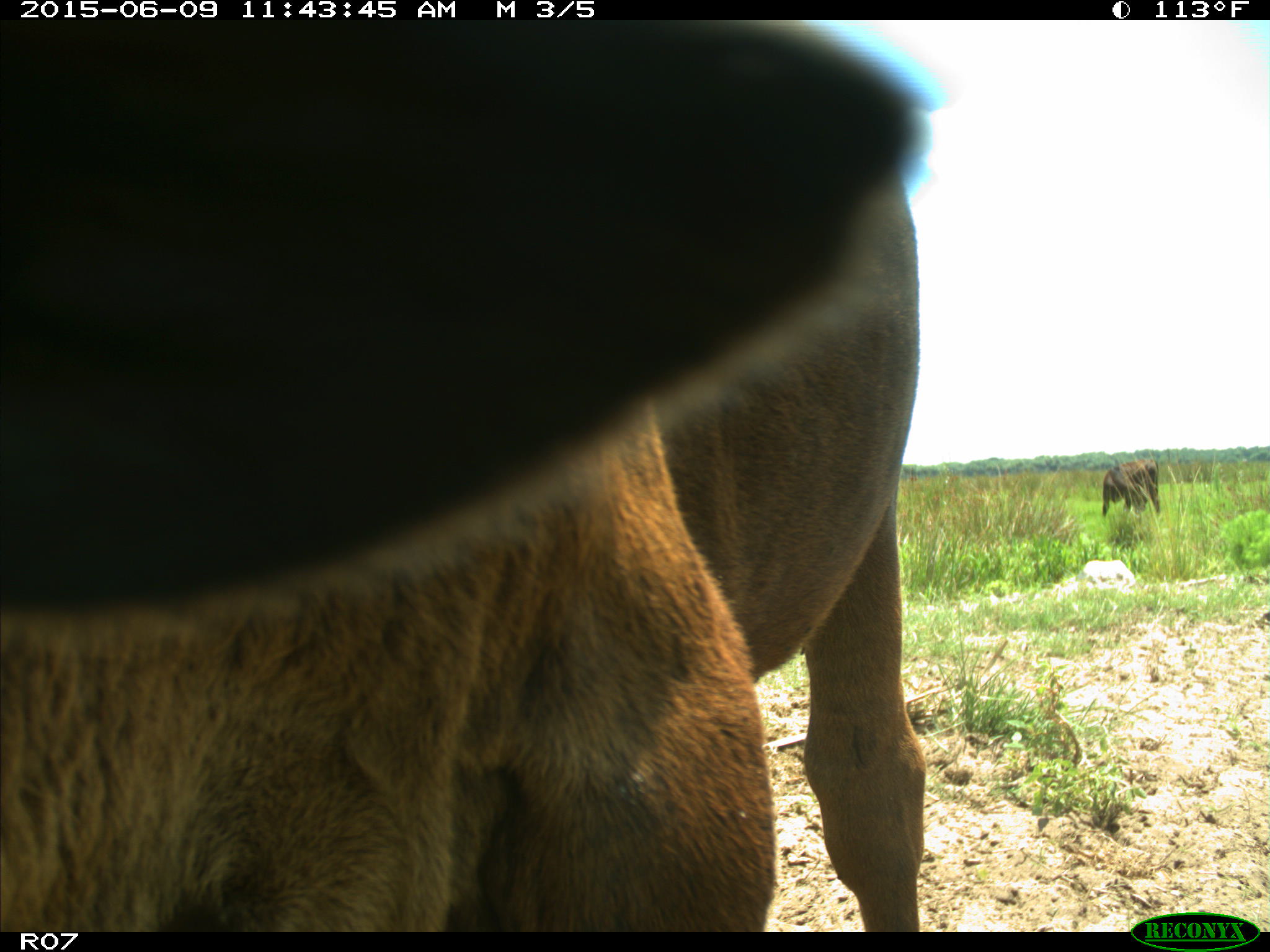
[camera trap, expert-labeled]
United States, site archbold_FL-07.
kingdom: Animalia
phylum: Chordata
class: Mammalia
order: Artiodactyla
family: Bovidae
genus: Bos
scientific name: Bos taurus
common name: domestic cow